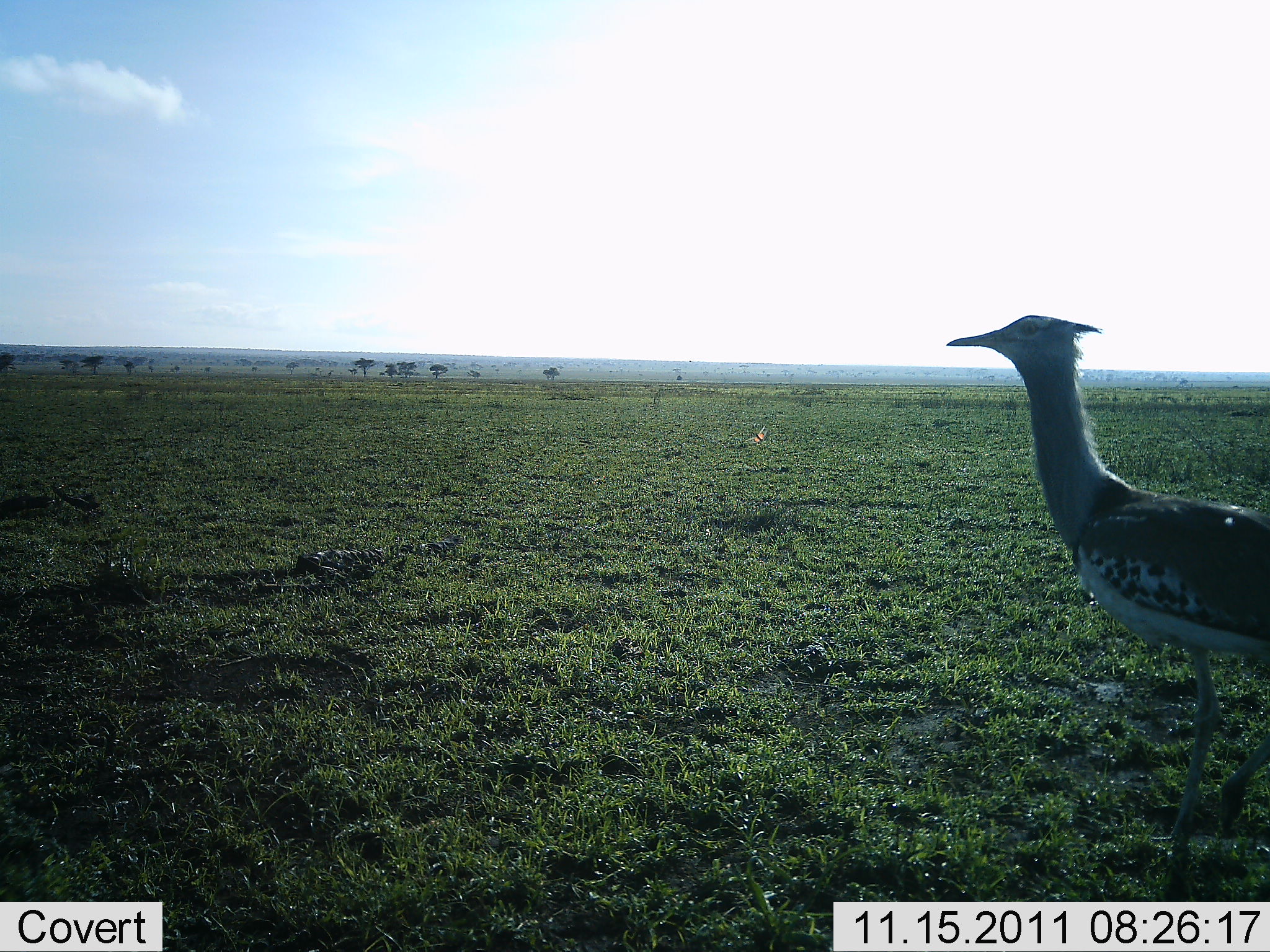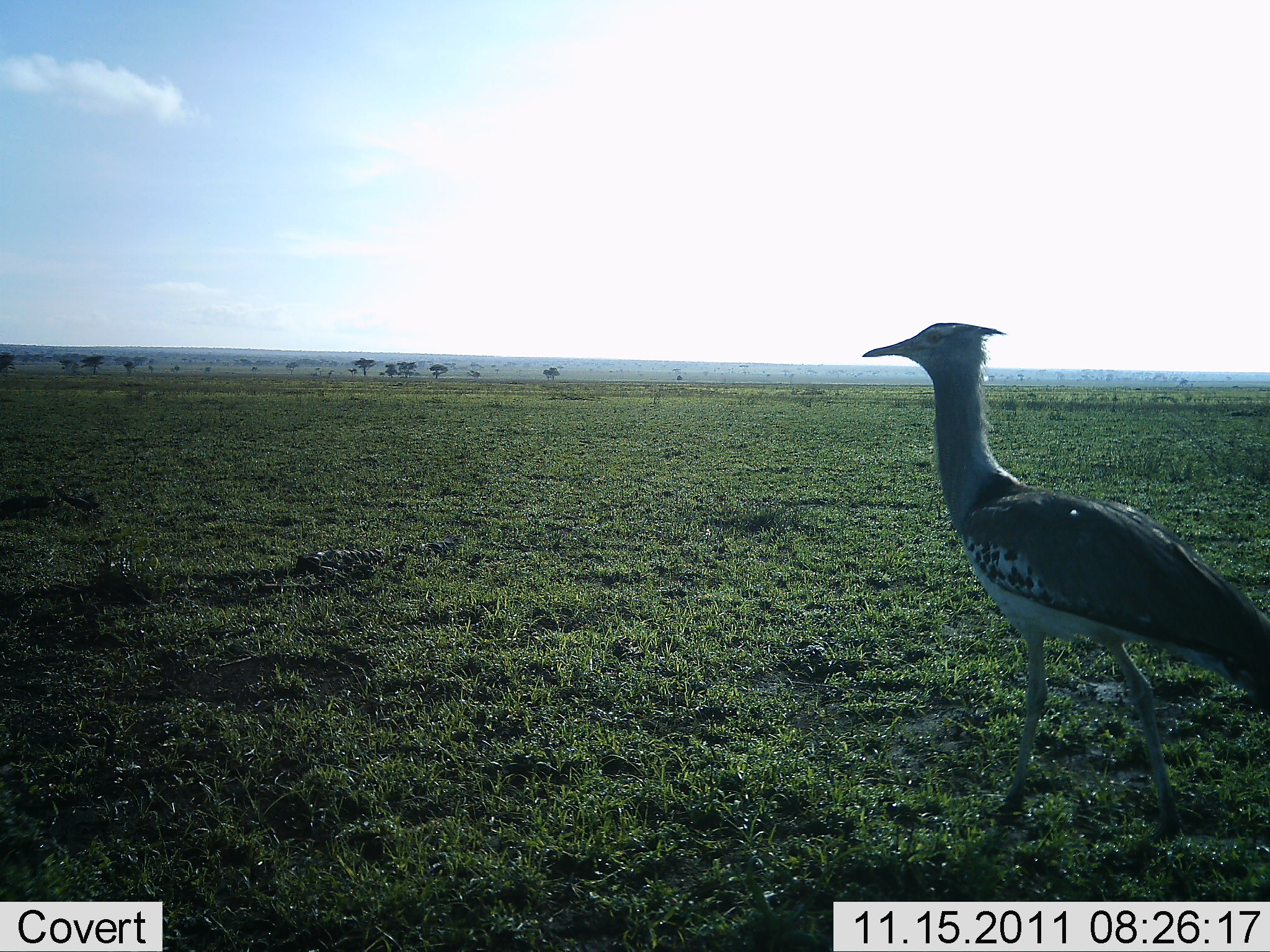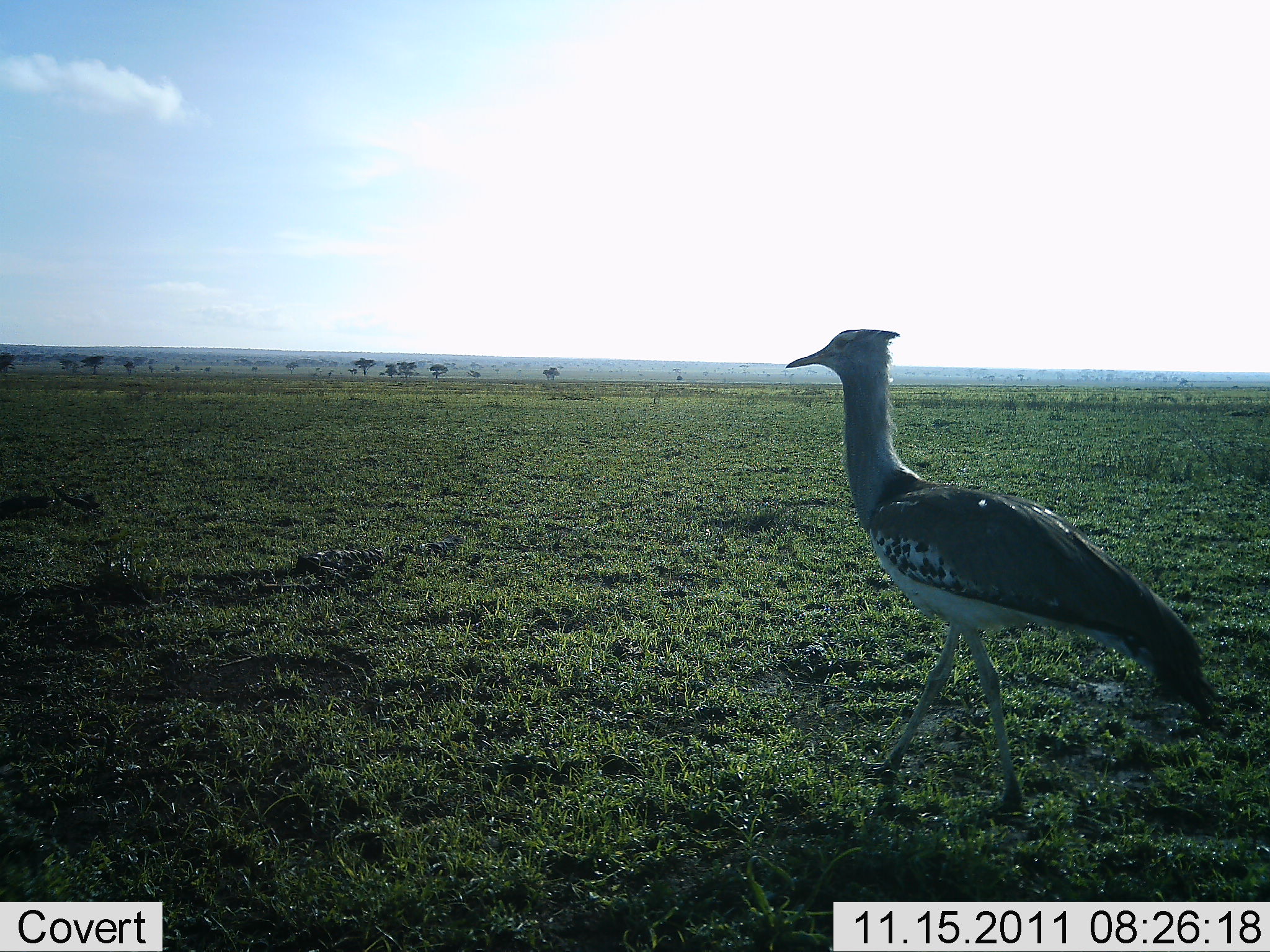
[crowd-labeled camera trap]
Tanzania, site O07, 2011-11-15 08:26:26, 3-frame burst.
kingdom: Animalia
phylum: Chordata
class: Aves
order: Otidiformes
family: Otididae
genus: Ardeotis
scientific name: Ardeotis kori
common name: kori bustard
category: koribustard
Koribustard (kori bustard) (Ardeotis kori), count 1. Behavior (volunteer vote fractions): standing 0%, resting 0%, moving 100%, interacting 0%. Young present (vote fraction): 0%. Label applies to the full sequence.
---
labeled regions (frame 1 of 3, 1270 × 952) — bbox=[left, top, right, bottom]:
animal: bbox=[943, 311, 1270, 900]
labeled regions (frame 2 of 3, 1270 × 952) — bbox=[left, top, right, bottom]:
animal: bbox=[857, 319, 1270, 863]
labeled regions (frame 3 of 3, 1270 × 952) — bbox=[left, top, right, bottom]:
animal: bbox=[784, 323, 1225, 824]